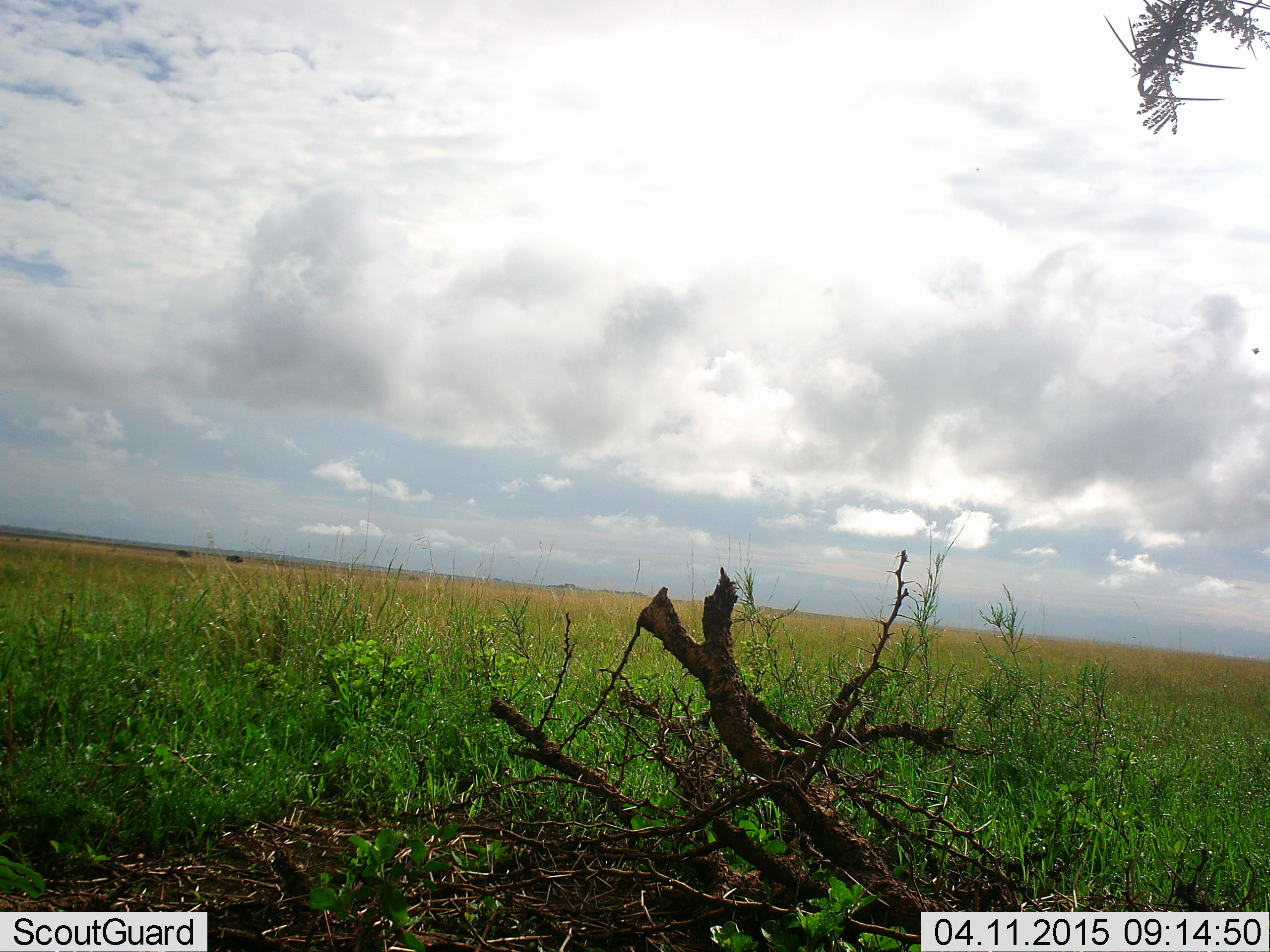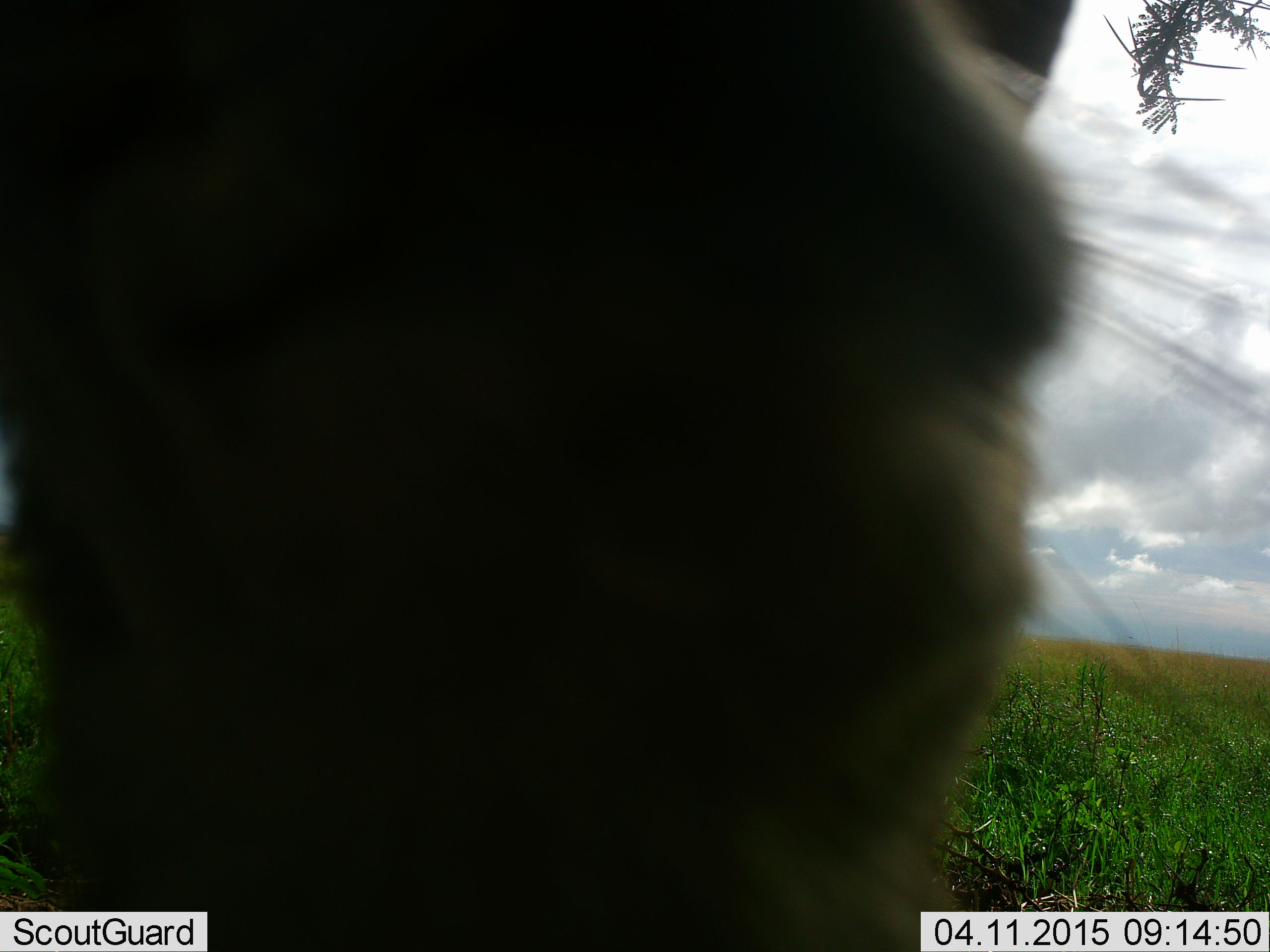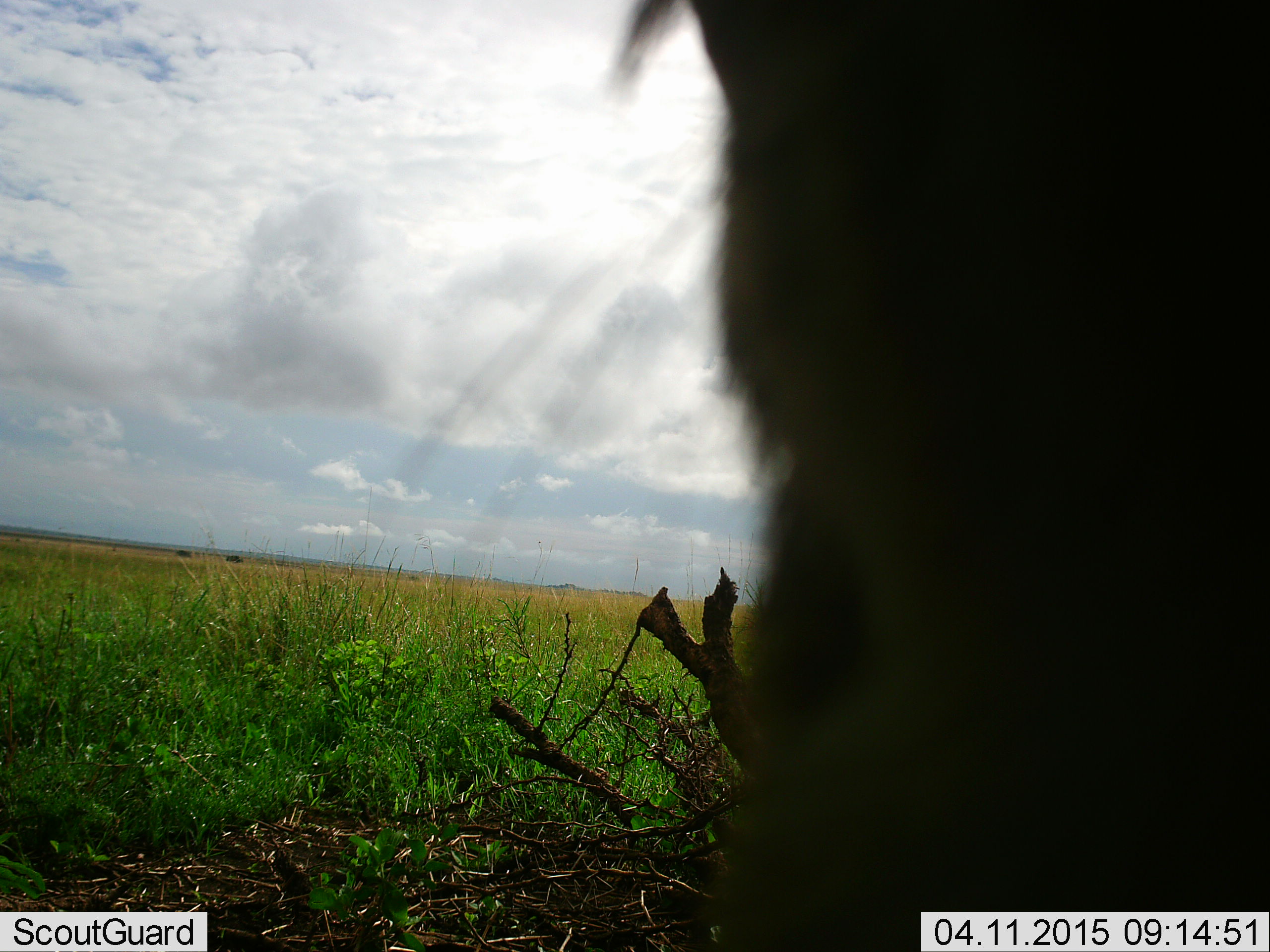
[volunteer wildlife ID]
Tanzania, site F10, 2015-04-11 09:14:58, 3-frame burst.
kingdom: Animalia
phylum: Chordata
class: Mammalia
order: Carnivora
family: Felidae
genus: Panthera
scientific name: Panthera leo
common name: lion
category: lionfemale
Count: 1.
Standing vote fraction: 0%.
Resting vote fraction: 0%.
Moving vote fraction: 100%.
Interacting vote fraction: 0%.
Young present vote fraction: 0%.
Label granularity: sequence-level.